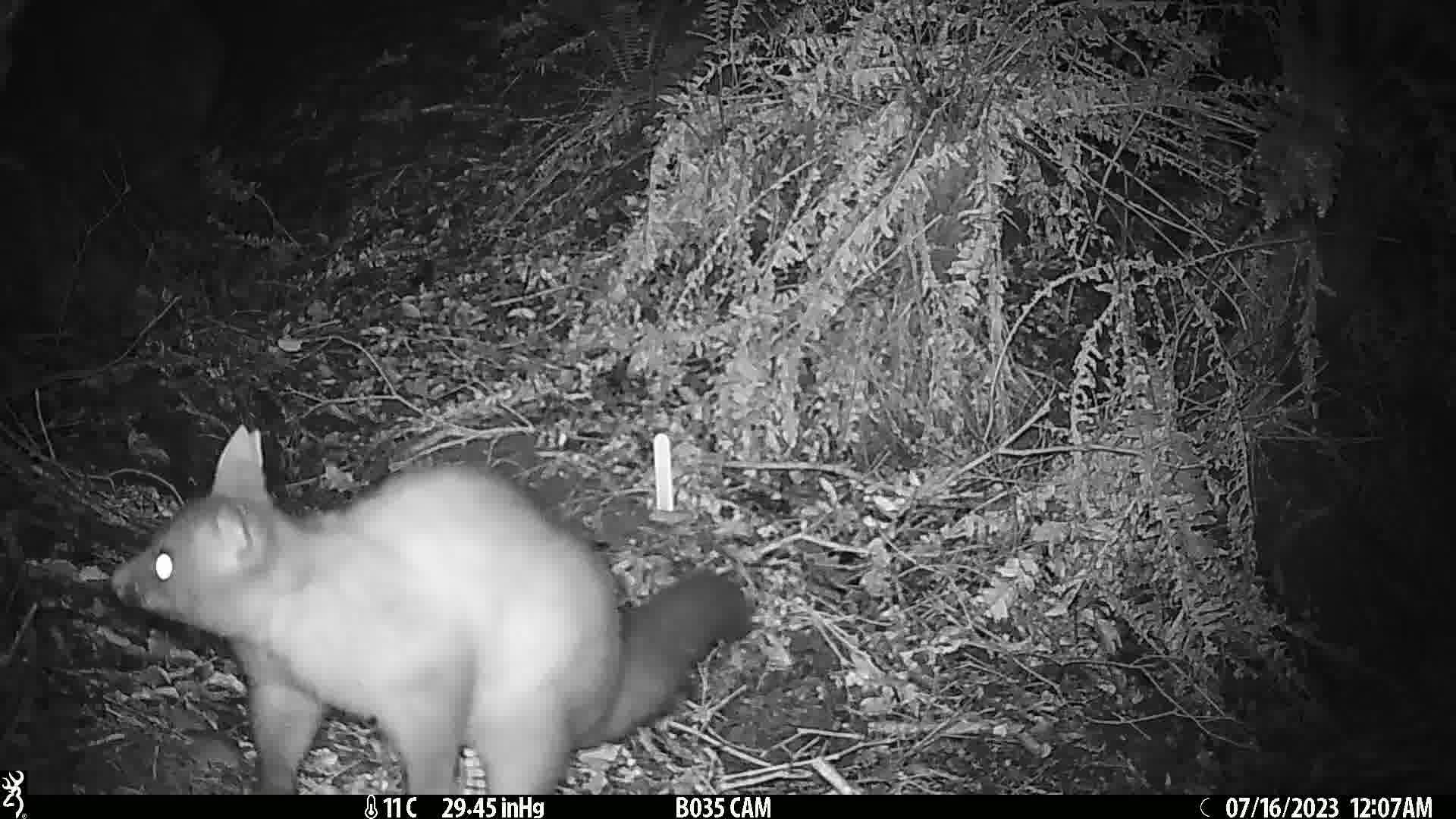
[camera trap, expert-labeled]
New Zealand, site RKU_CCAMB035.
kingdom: Animalia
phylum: Chordata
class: Mammalia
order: Diprotodontia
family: Phalangeridae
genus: Trichosurus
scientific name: Trichosurus vulpecula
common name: common brushtail possum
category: possum